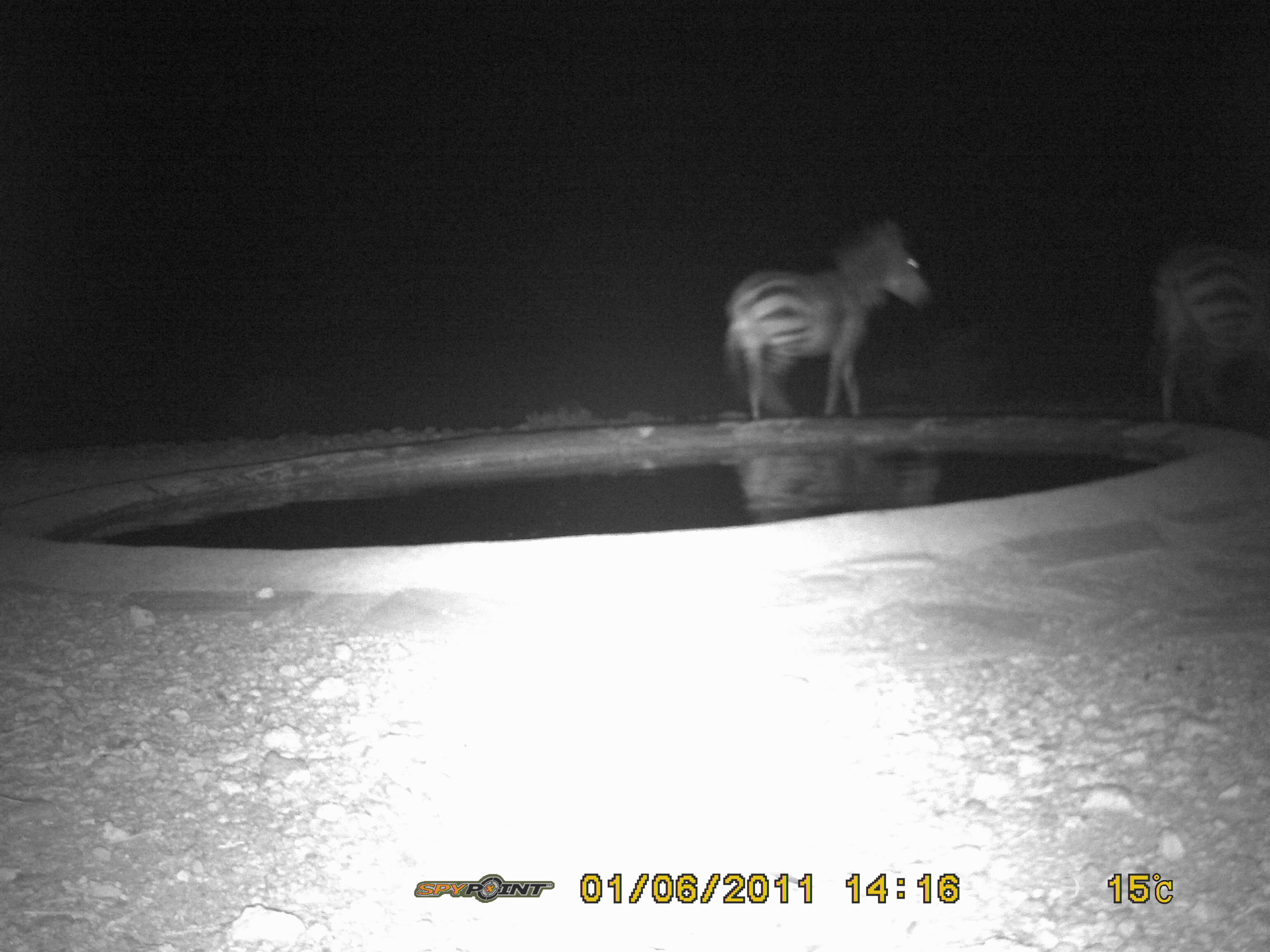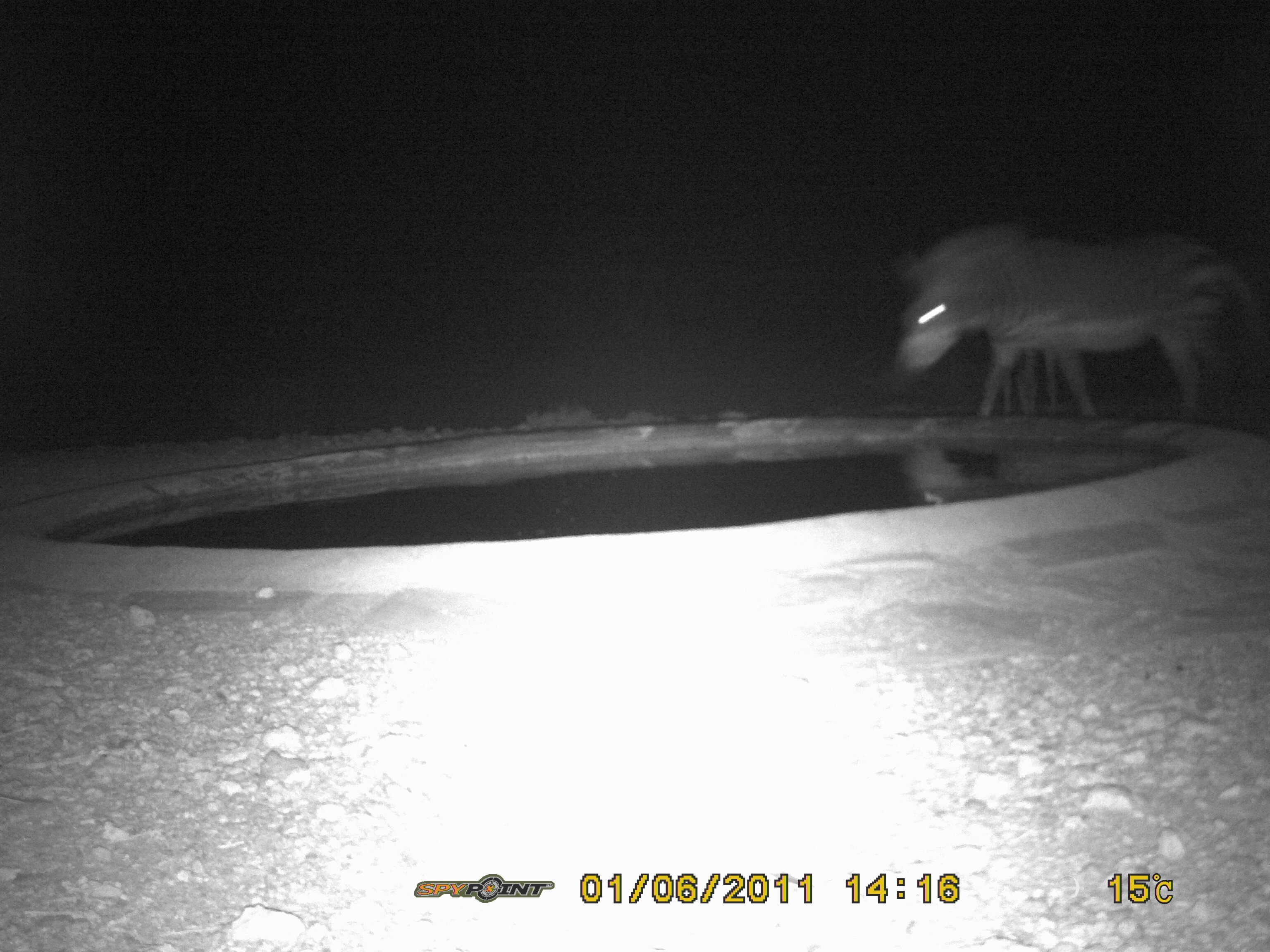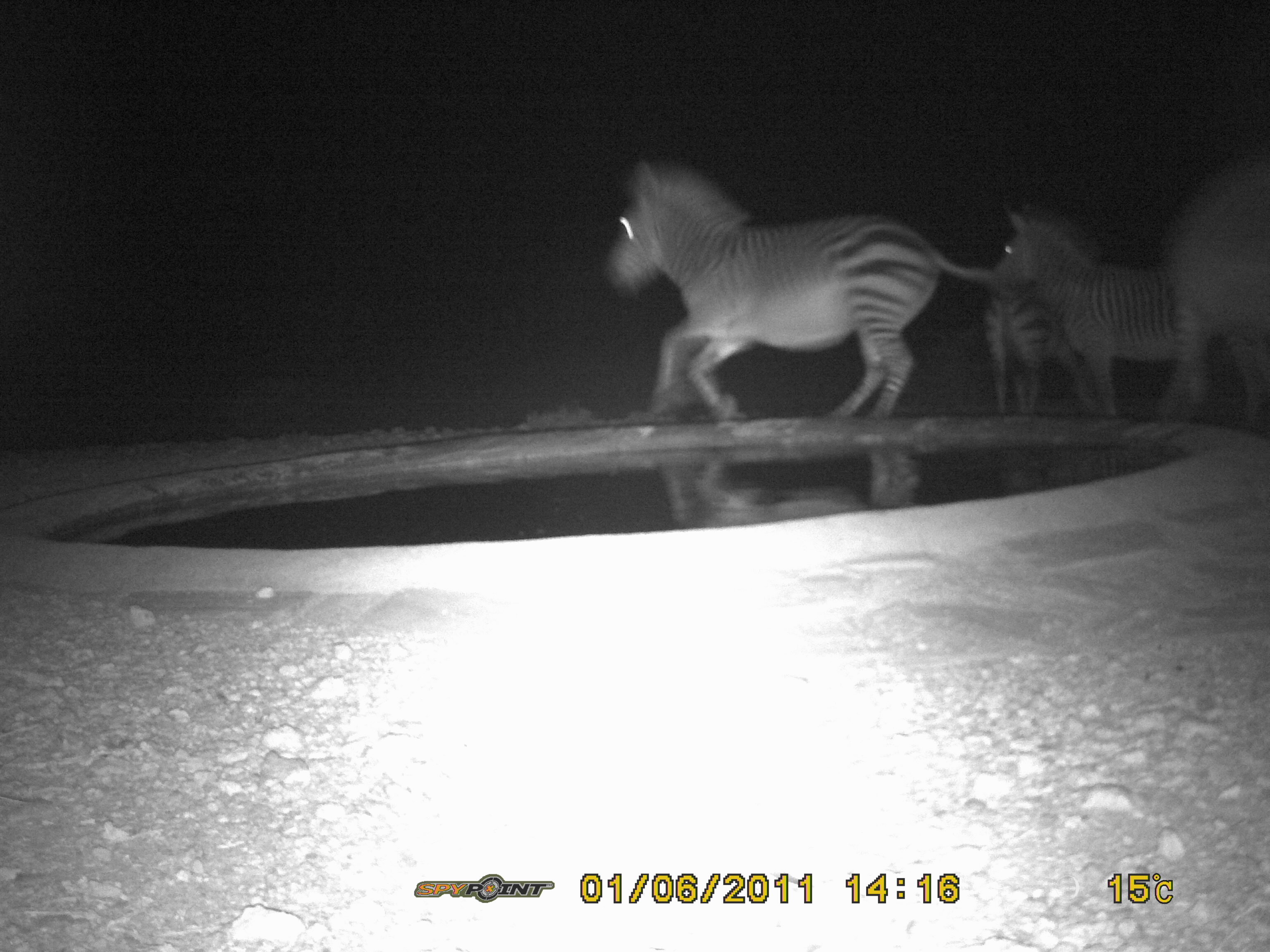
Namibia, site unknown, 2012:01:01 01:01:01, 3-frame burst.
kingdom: Animalia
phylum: Chordata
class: Mammalia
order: Perissodactyla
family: Equidae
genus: Equus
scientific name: Equus zebra hartmannae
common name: hartmann's mountain zebra